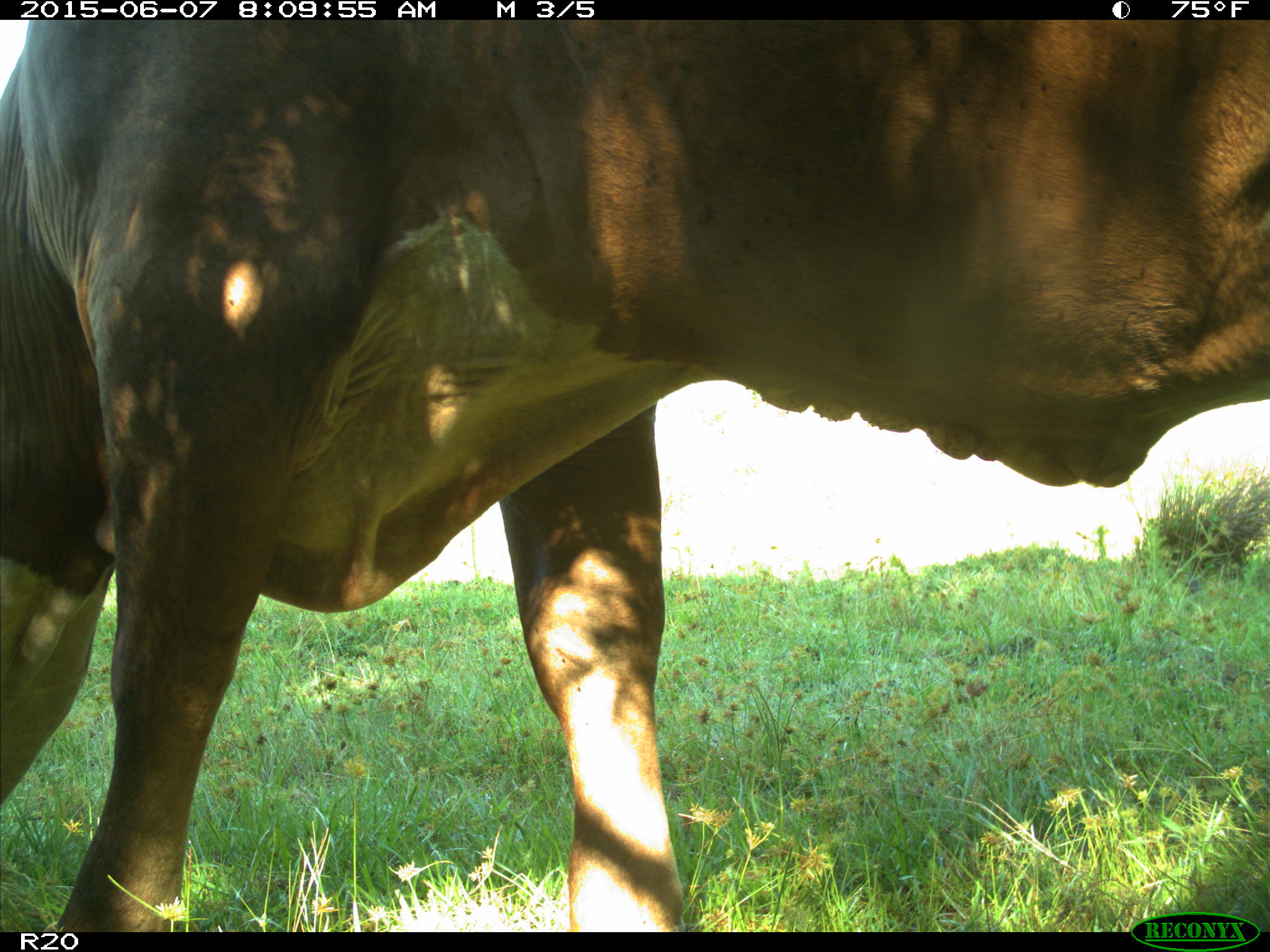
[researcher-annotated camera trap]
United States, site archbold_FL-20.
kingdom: Animalia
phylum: Chordata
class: Mammalia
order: Artiodactyla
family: Bovidae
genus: Bos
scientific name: Bos taurus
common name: domestic cow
Bos taurus (domestic cow).